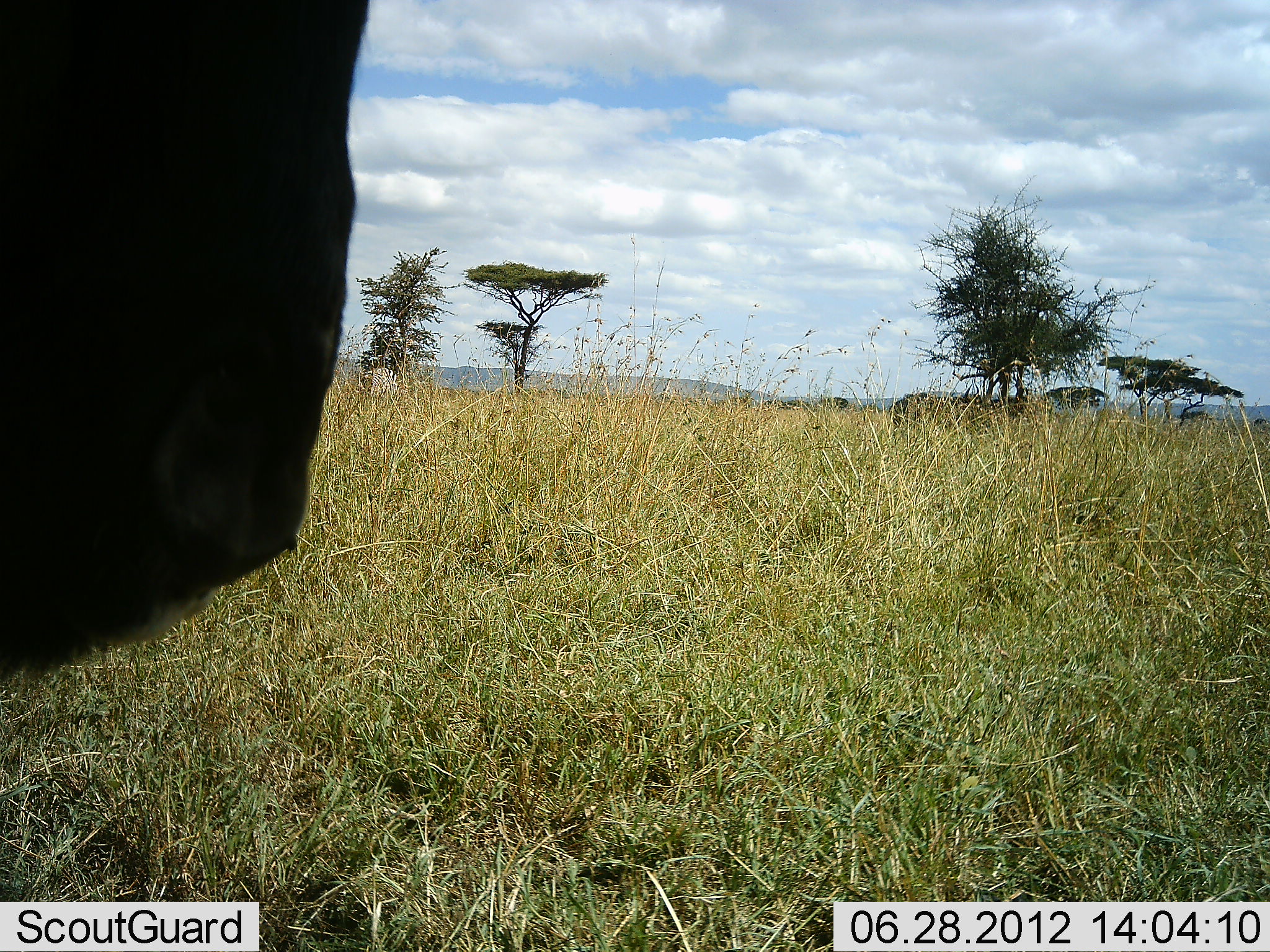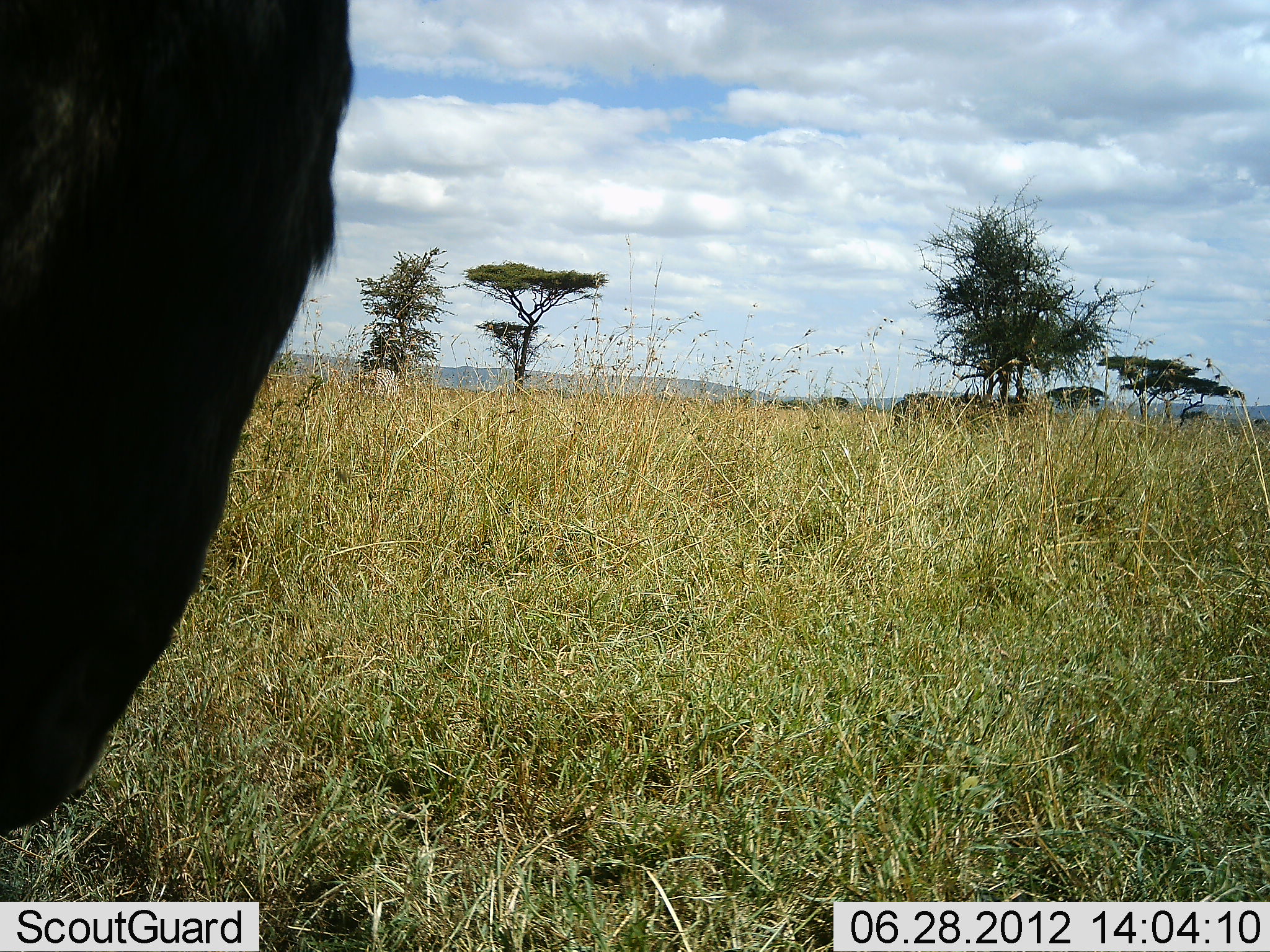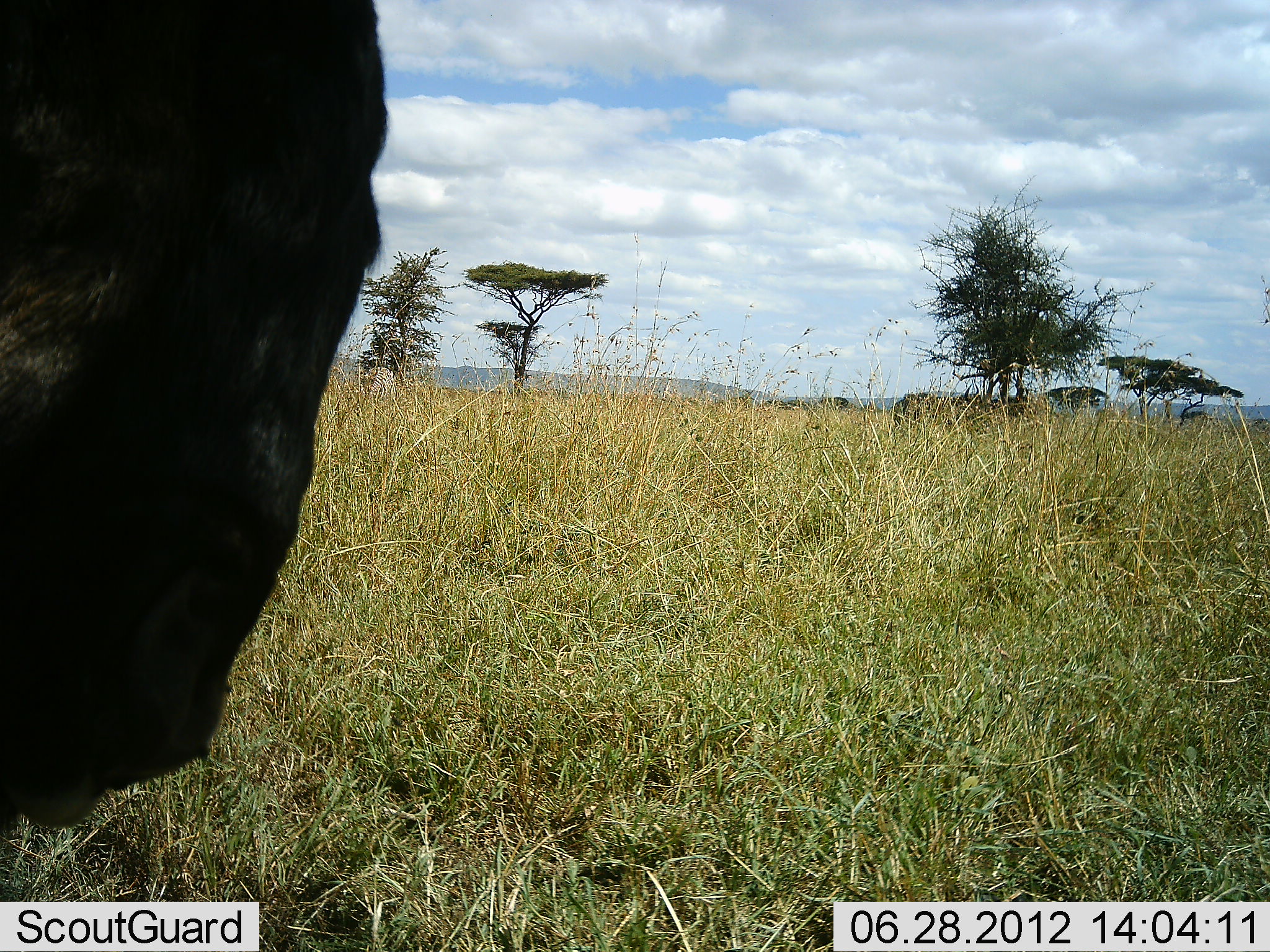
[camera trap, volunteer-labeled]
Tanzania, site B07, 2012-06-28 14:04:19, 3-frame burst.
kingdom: Animalia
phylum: Chordata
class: Mammalia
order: Artiodactyla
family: Bovidae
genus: Connochaetes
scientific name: Connochaetes taurinus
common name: blue wildebeest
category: wildebeest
Wildebeest (blue wildebeest) (Connochaetes taurinus), count 1. Behavior (volunteer vote fractions): standing 64%, resting 9%, moving 9%, interacting 0%. Young present (vote fraction): 0%. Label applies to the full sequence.